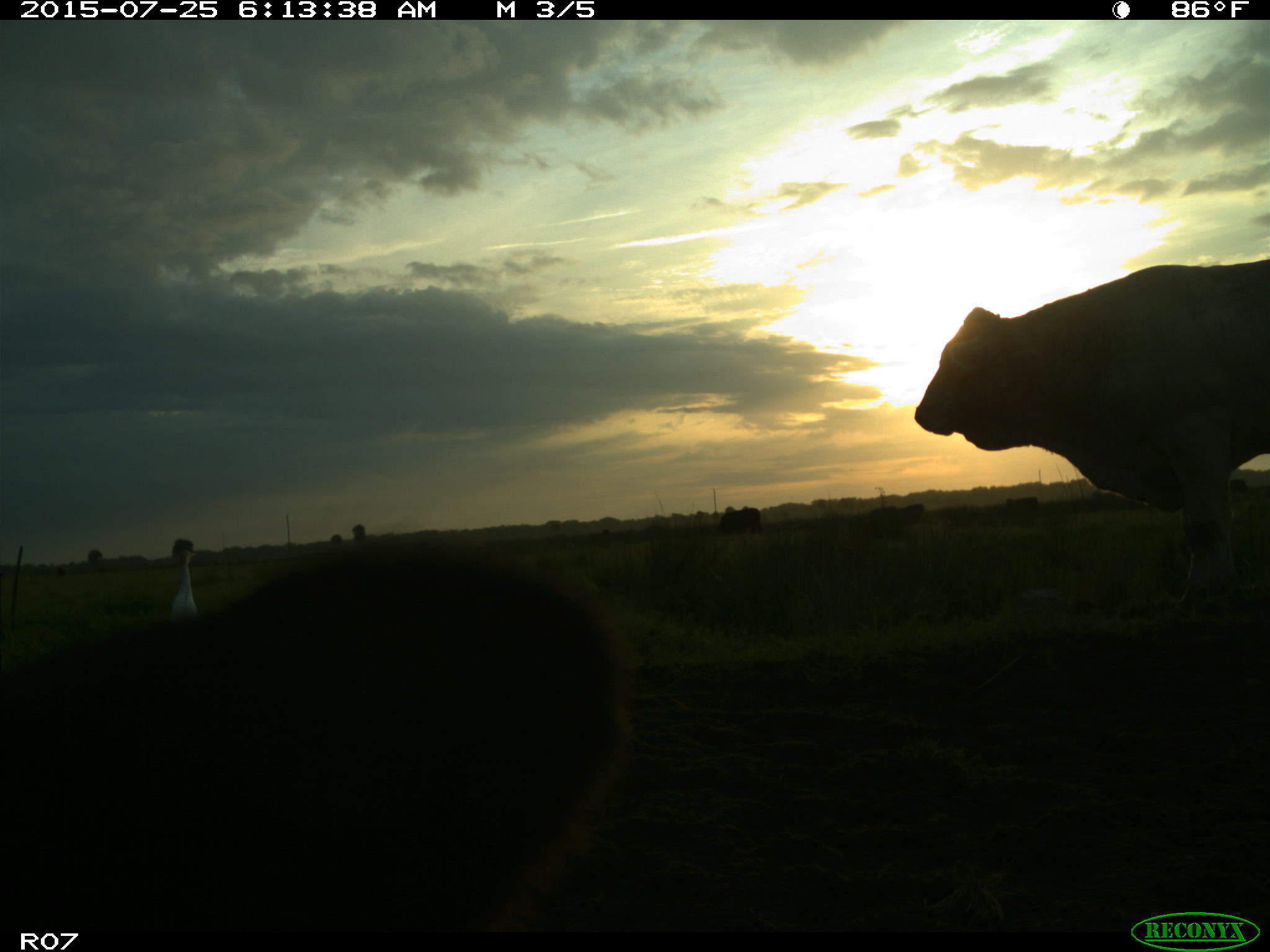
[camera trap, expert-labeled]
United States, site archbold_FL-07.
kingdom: Animalia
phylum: Chordata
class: Mammalia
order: Artiodactyla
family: Bovidae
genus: Bos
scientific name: Bos taurus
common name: domestic cow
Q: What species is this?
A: Bos taurus (domestic cow).